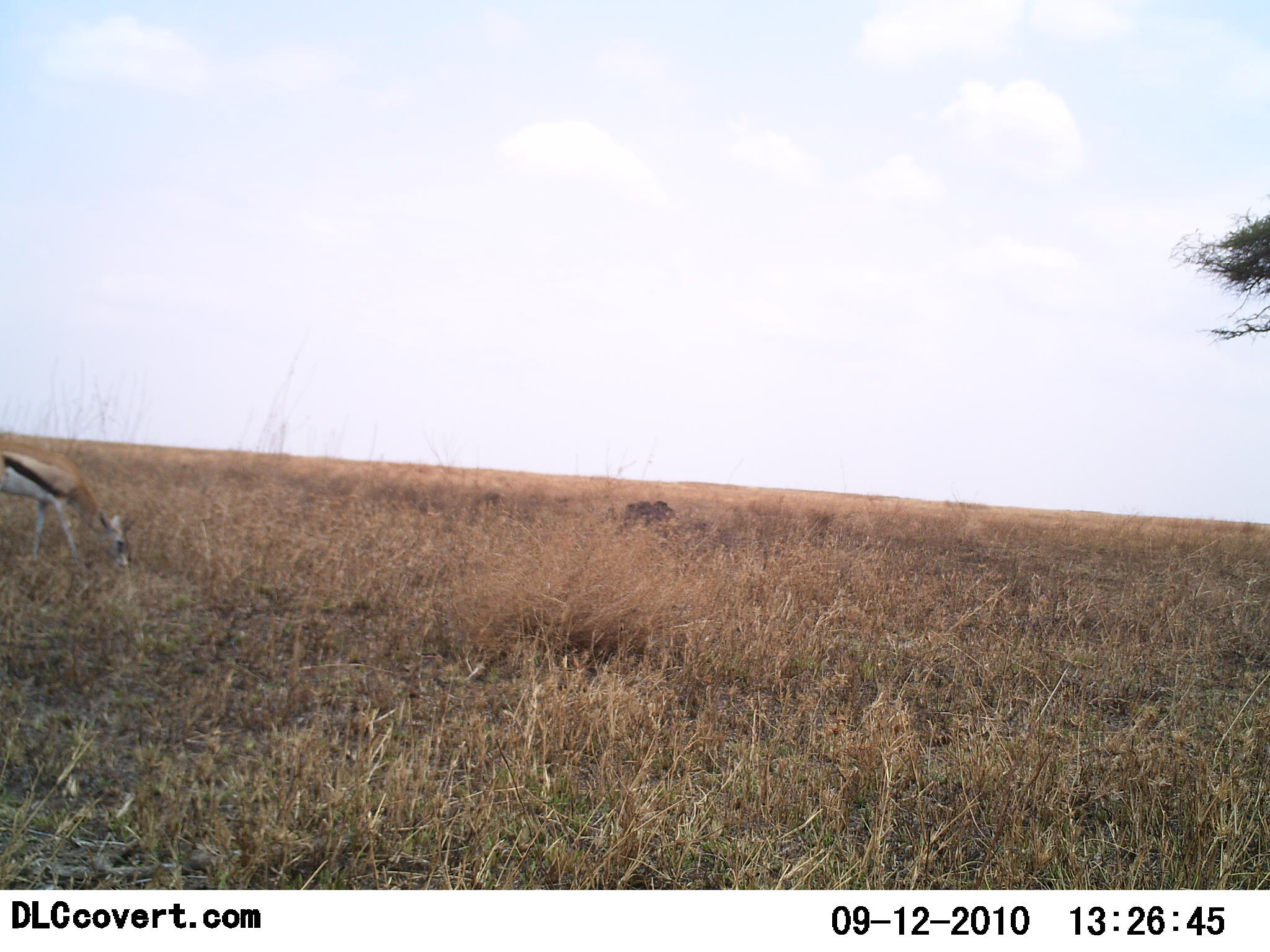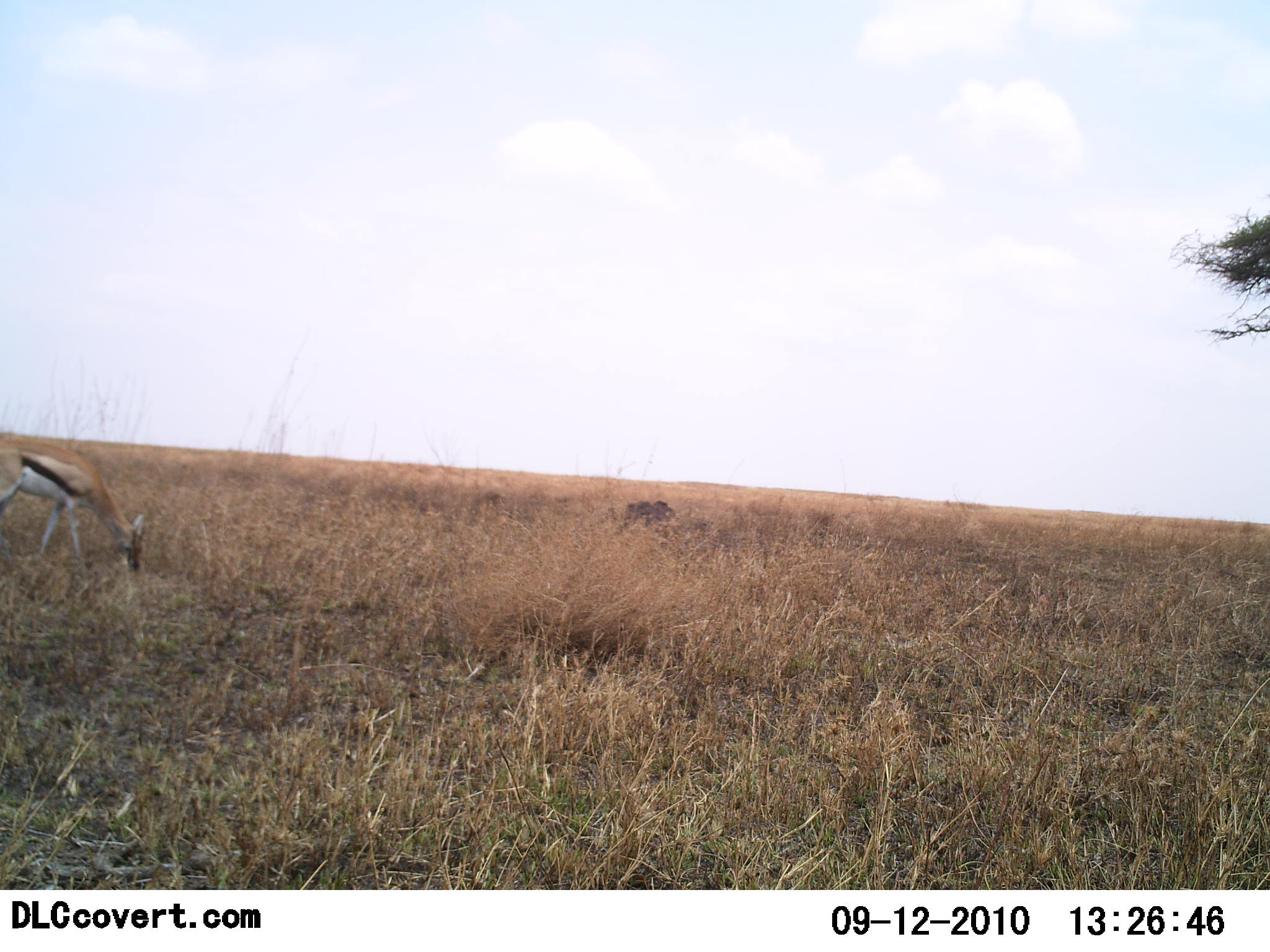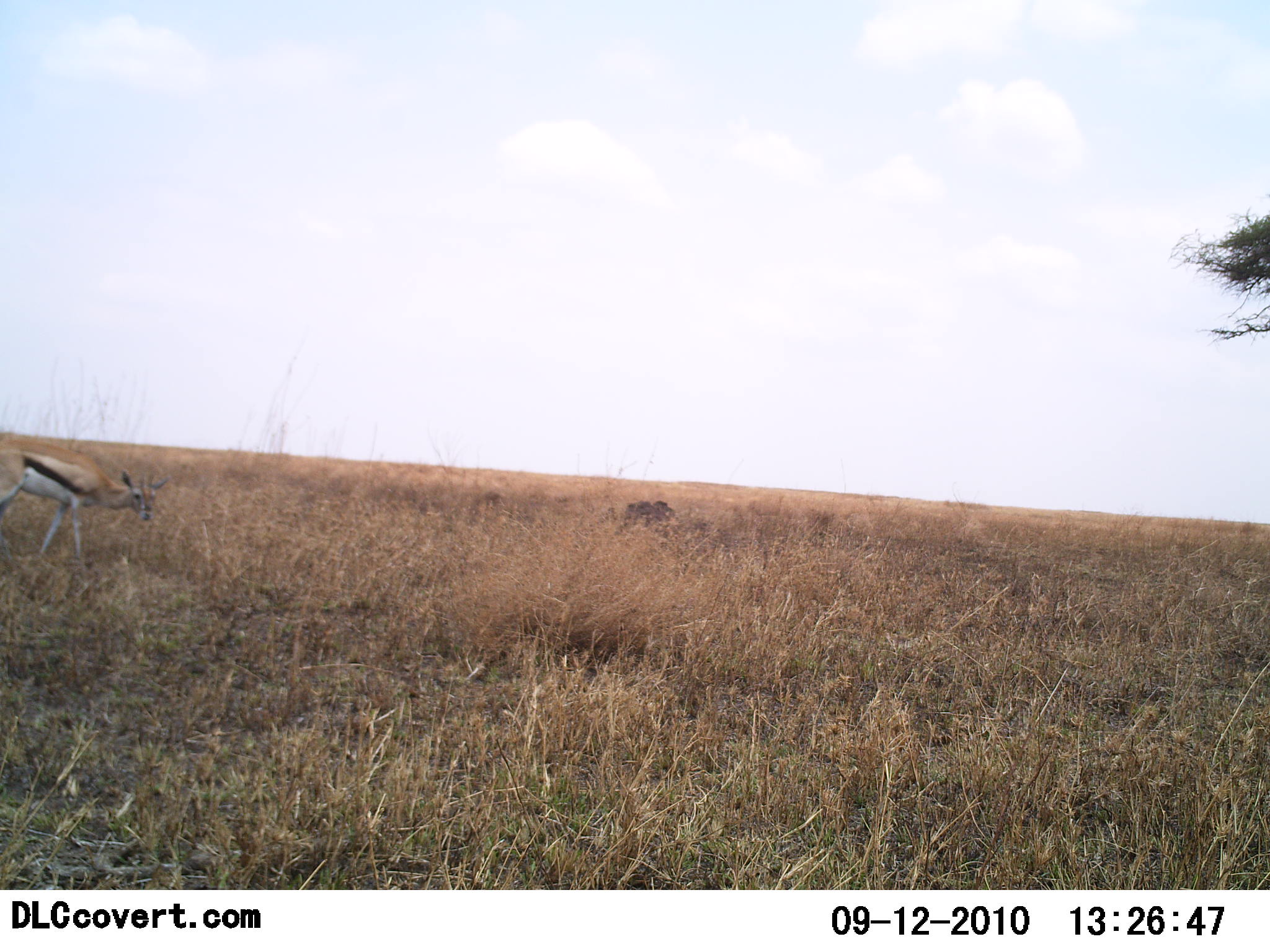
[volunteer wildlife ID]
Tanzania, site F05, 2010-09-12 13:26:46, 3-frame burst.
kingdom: Animalia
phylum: Chordata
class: Mammalia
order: Artiodactyla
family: Bovidae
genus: Eudorcas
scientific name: Eudorcas thomsonii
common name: thomson's gazelle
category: gazellethomsons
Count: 1.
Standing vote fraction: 8%.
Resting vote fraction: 0%.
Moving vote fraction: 17%.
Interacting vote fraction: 0%.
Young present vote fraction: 0%.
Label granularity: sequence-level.